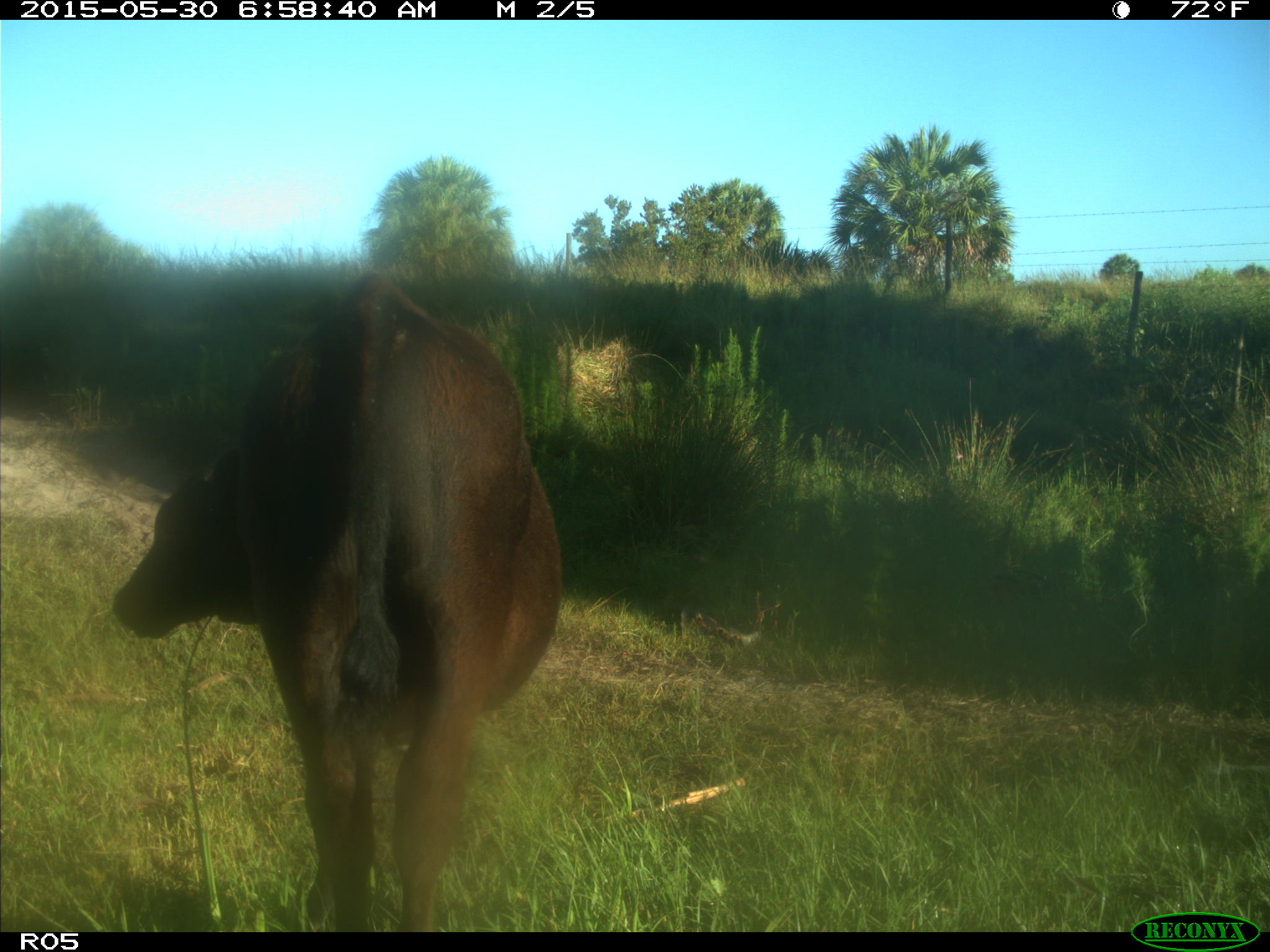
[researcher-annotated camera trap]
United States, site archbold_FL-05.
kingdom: Animalia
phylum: Chordata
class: Mammalia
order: Artiodactyla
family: Bovidae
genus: Bos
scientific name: Bos taurus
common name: domestic cow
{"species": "Bos taurus (domestic cow)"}